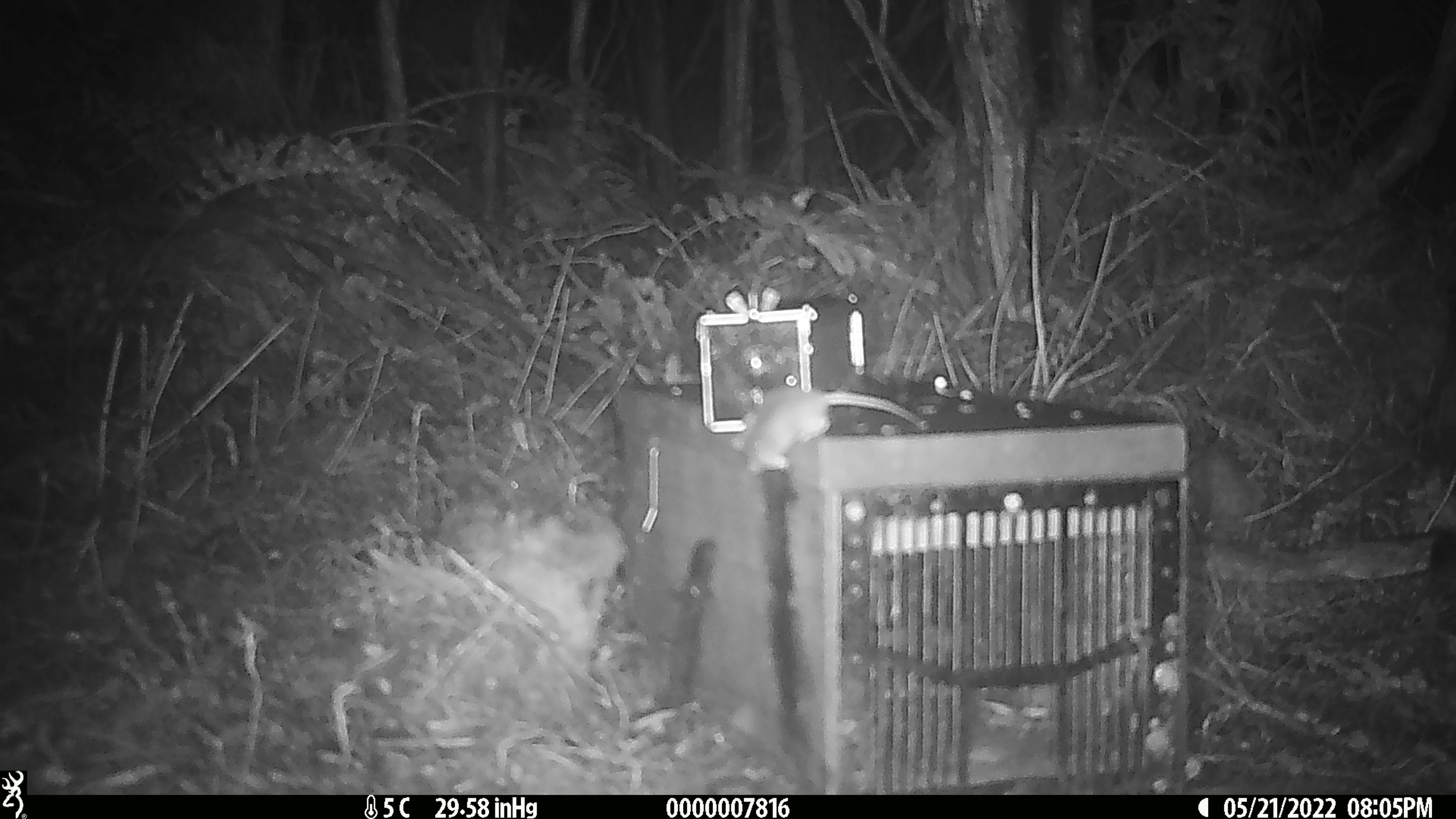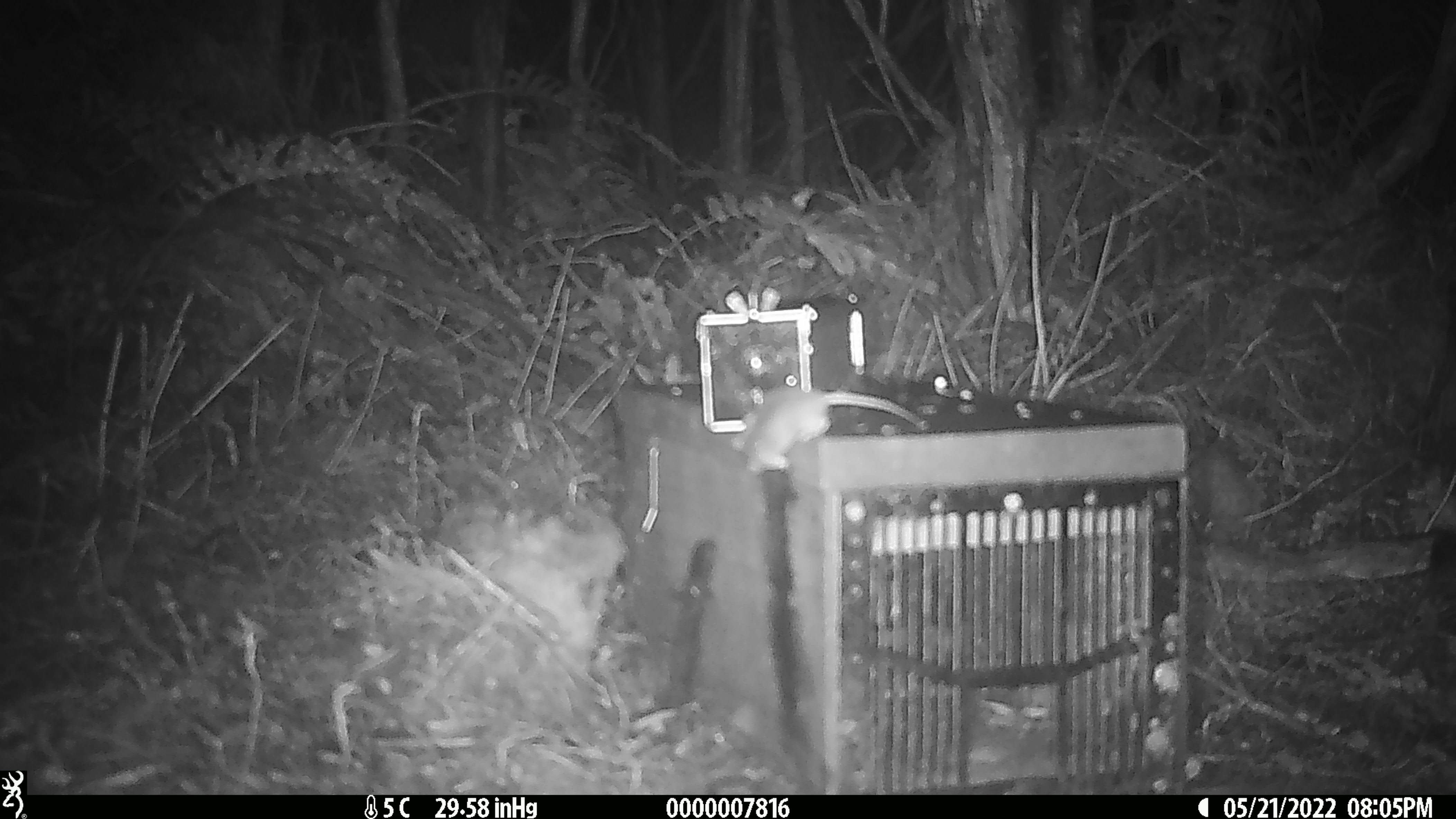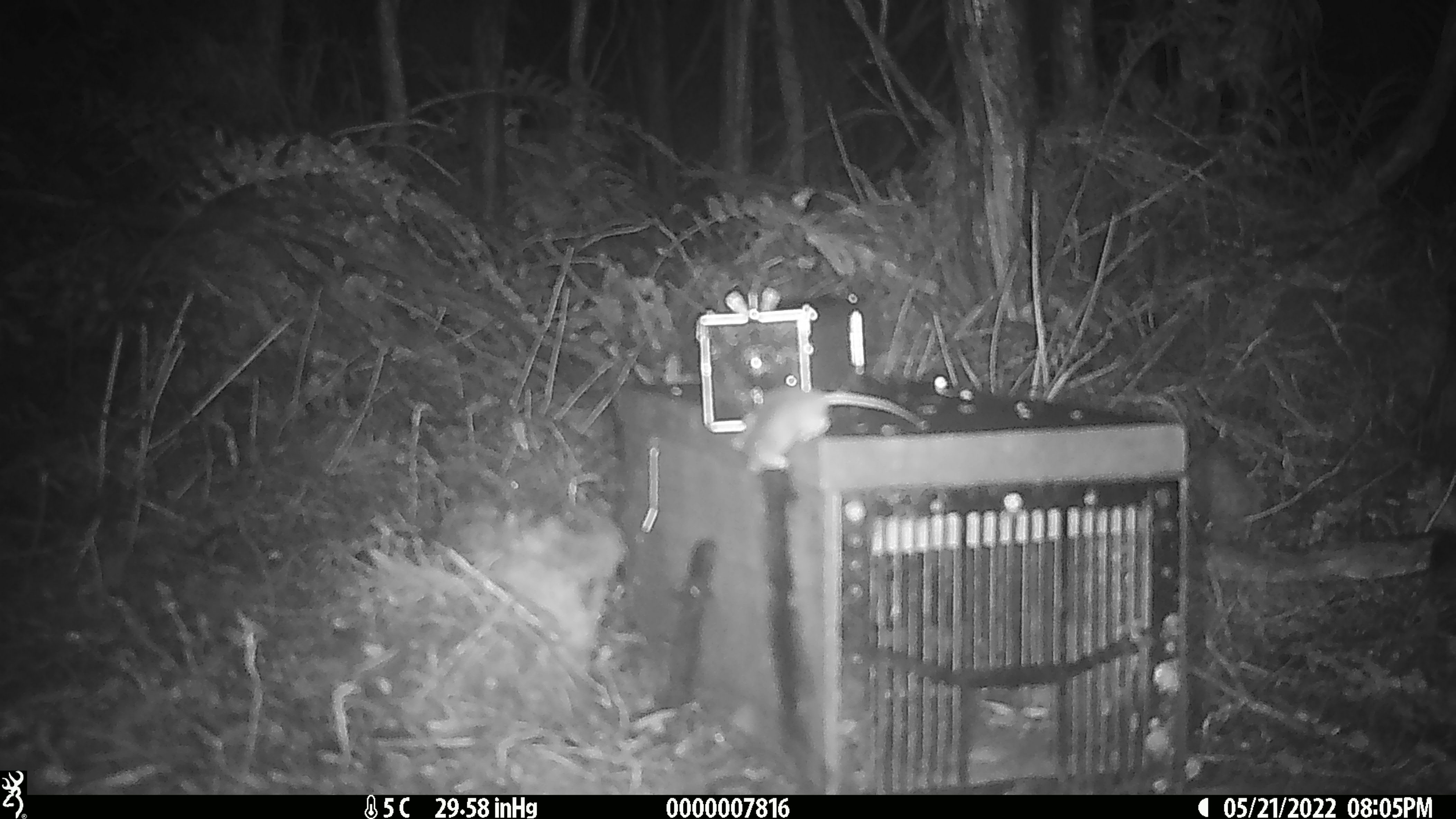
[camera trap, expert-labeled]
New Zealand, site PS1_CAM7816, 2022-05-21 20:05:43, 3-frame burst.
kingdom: Animalia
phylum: Chordata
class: Mammalia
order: Rodentia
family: Muridae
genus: Mus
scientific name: Mus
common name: mouse